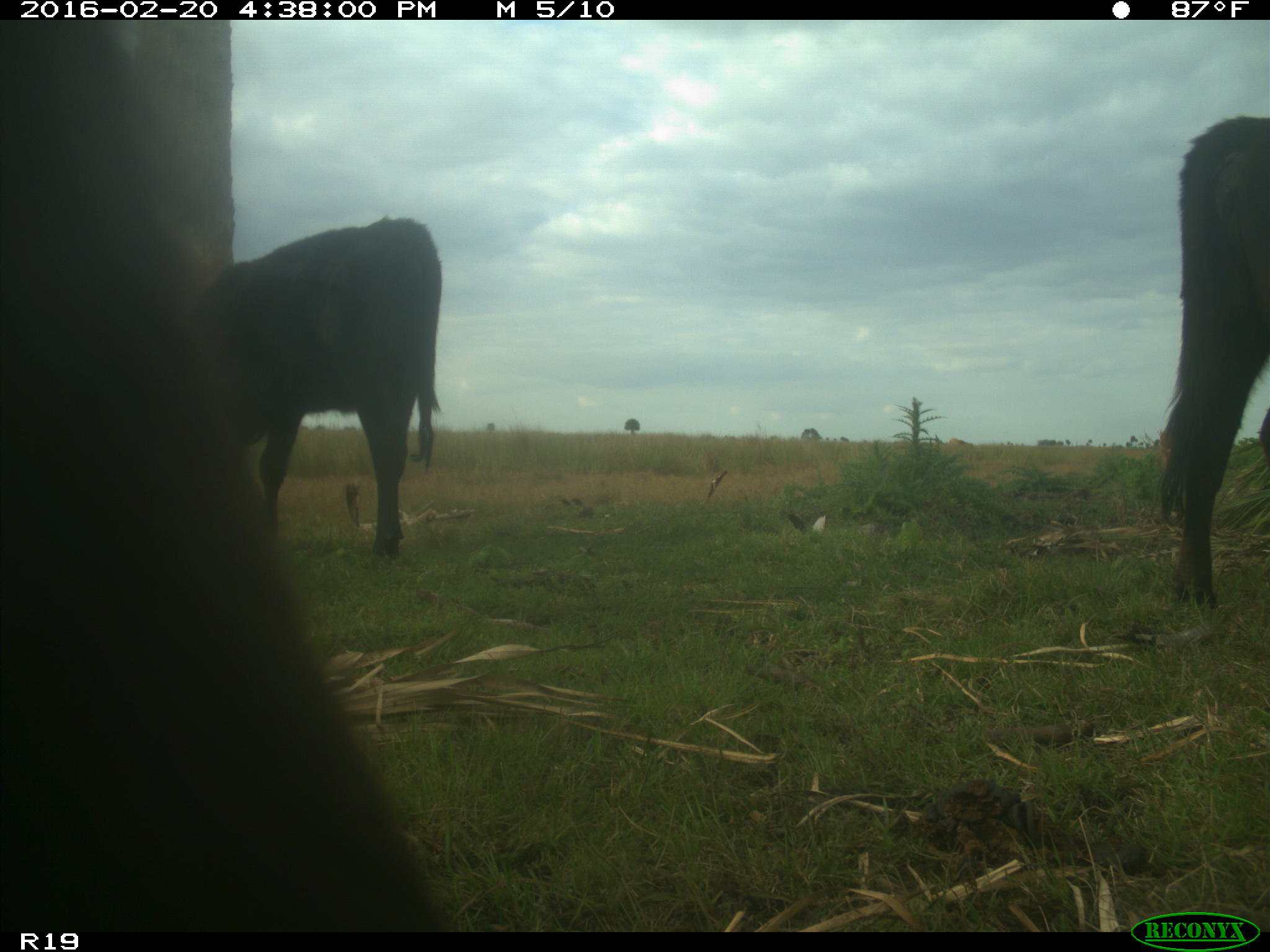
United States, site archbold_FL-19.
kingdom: Animalia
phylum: Chordata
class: Mammalia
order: Artiodactyla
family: Bovidae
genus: Bos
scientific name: Bos taurus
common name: domestic cow